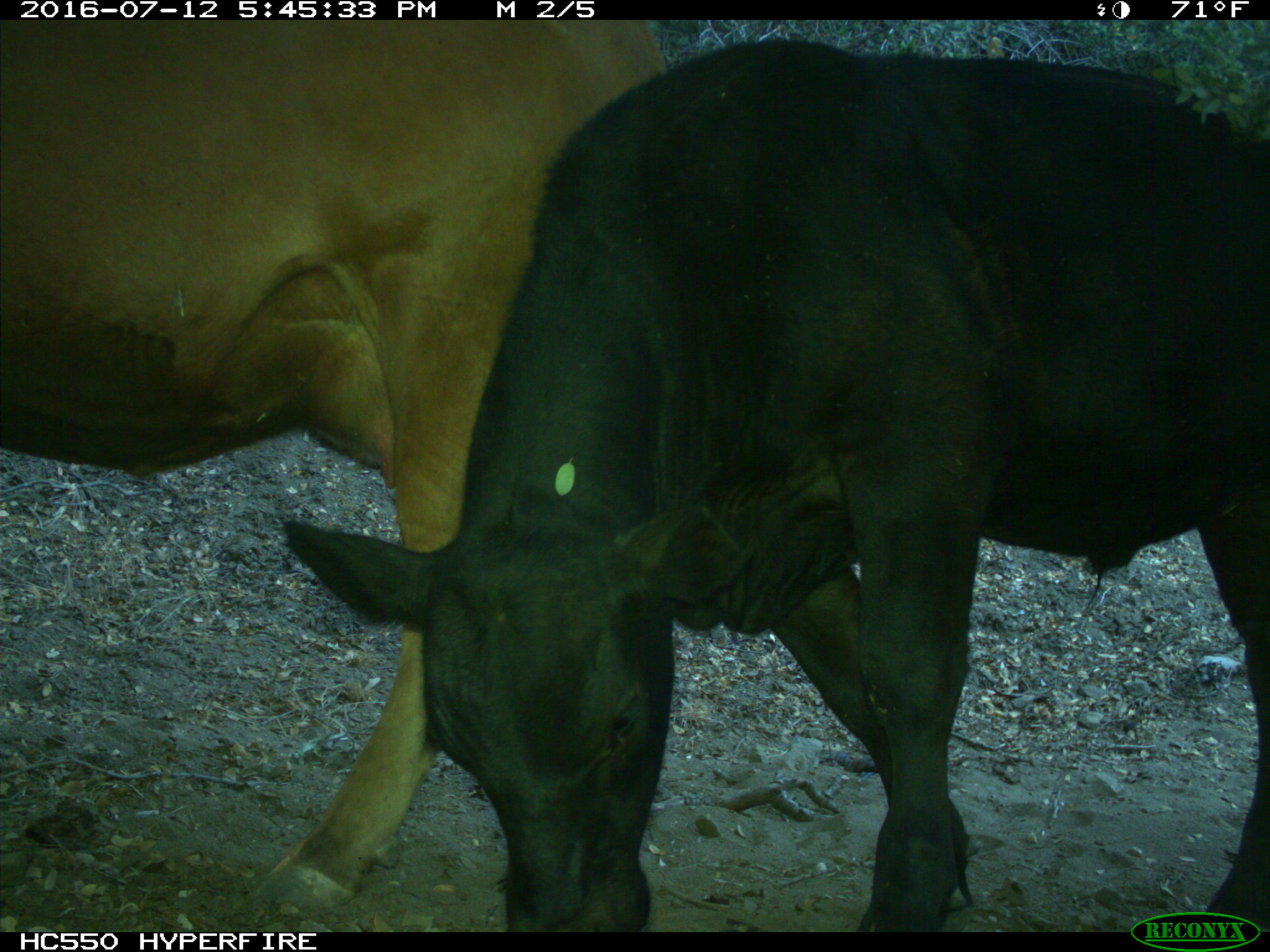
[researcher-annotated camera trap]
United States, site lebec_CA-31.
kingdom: Animalia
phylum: Chordata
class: Mammalia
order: Artiodactyla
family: Bovidae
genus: Bos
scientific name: Bos taurus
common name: domestic cow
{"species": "Bos taurus (domestic cow)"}